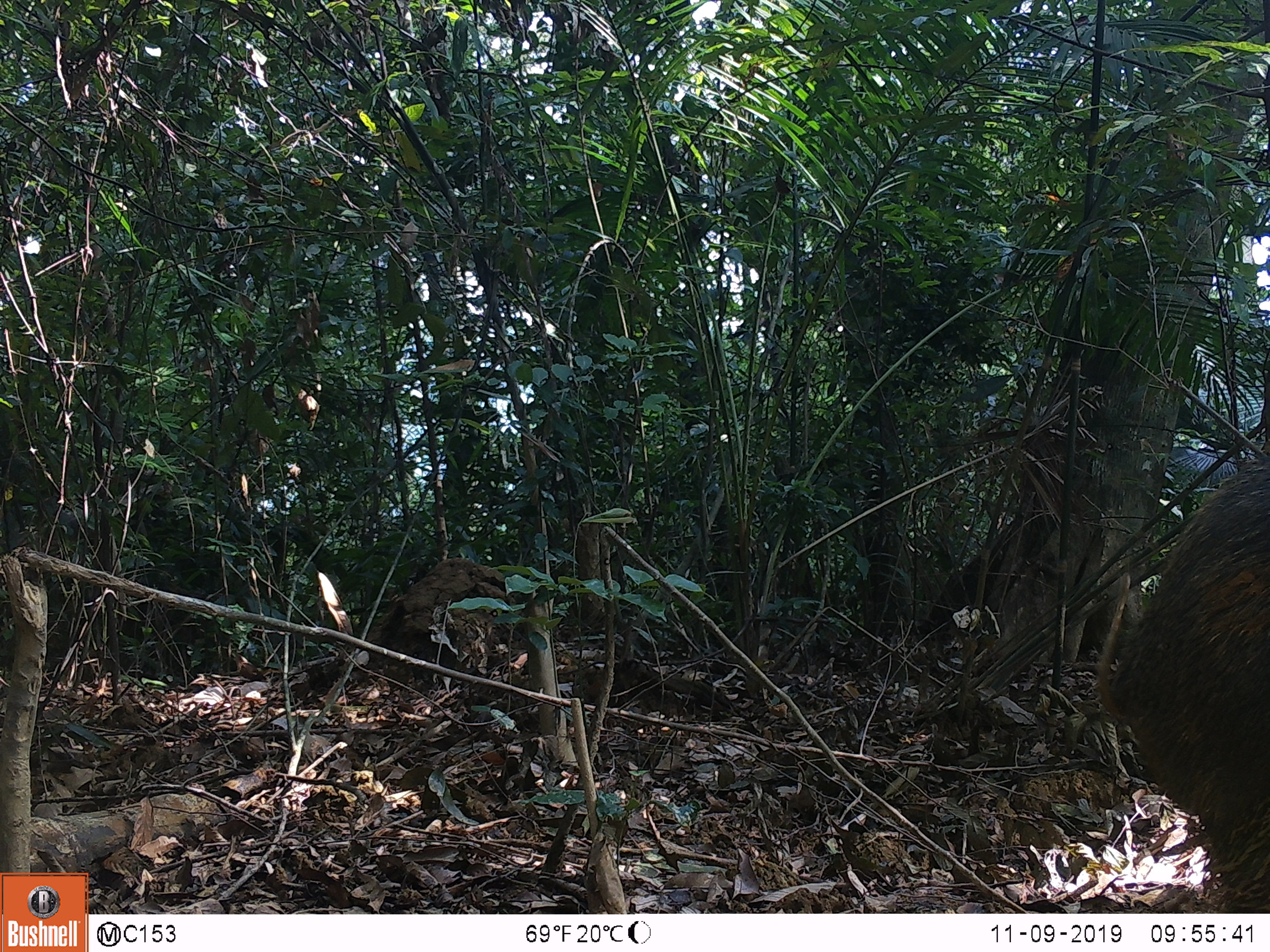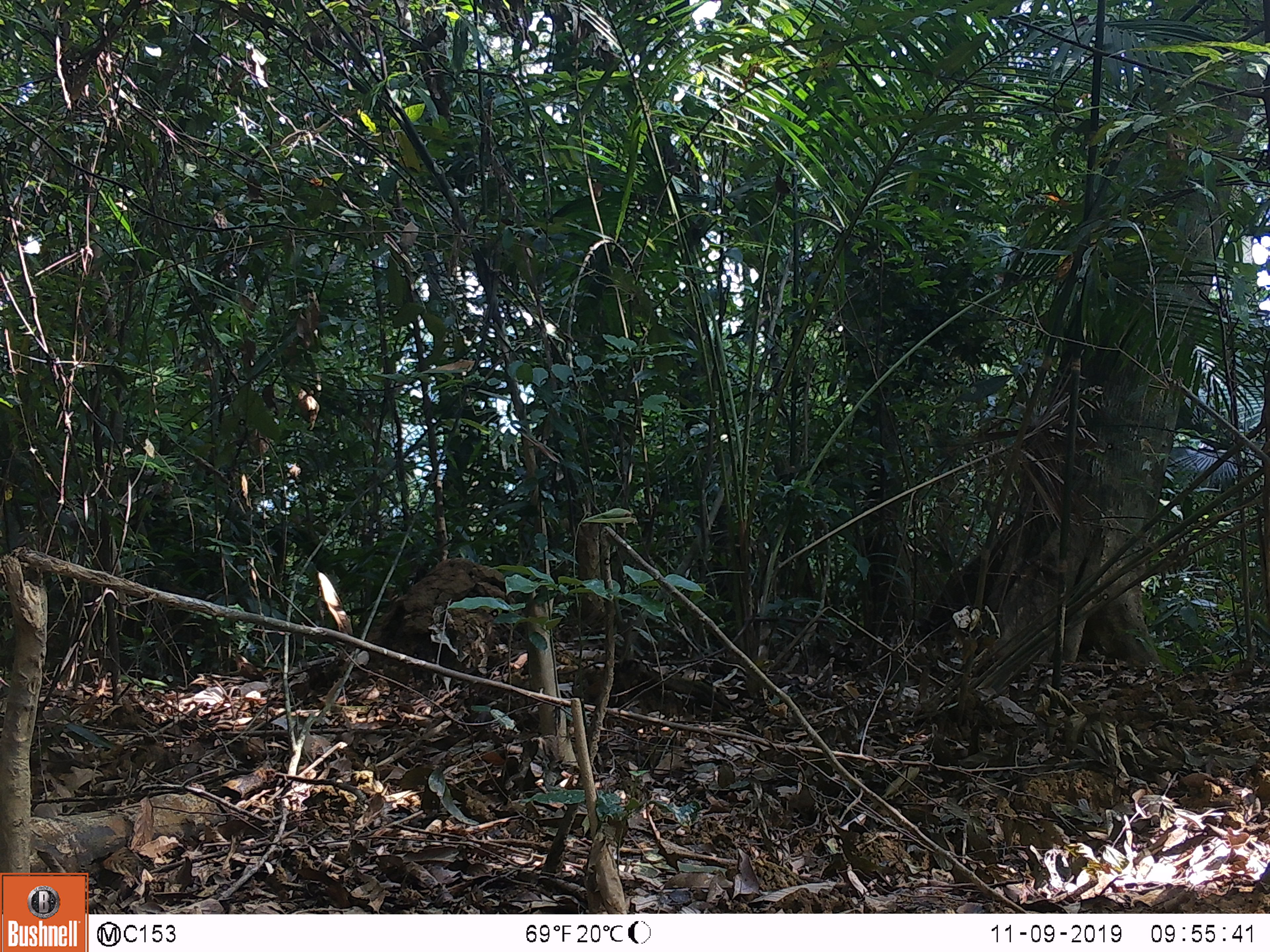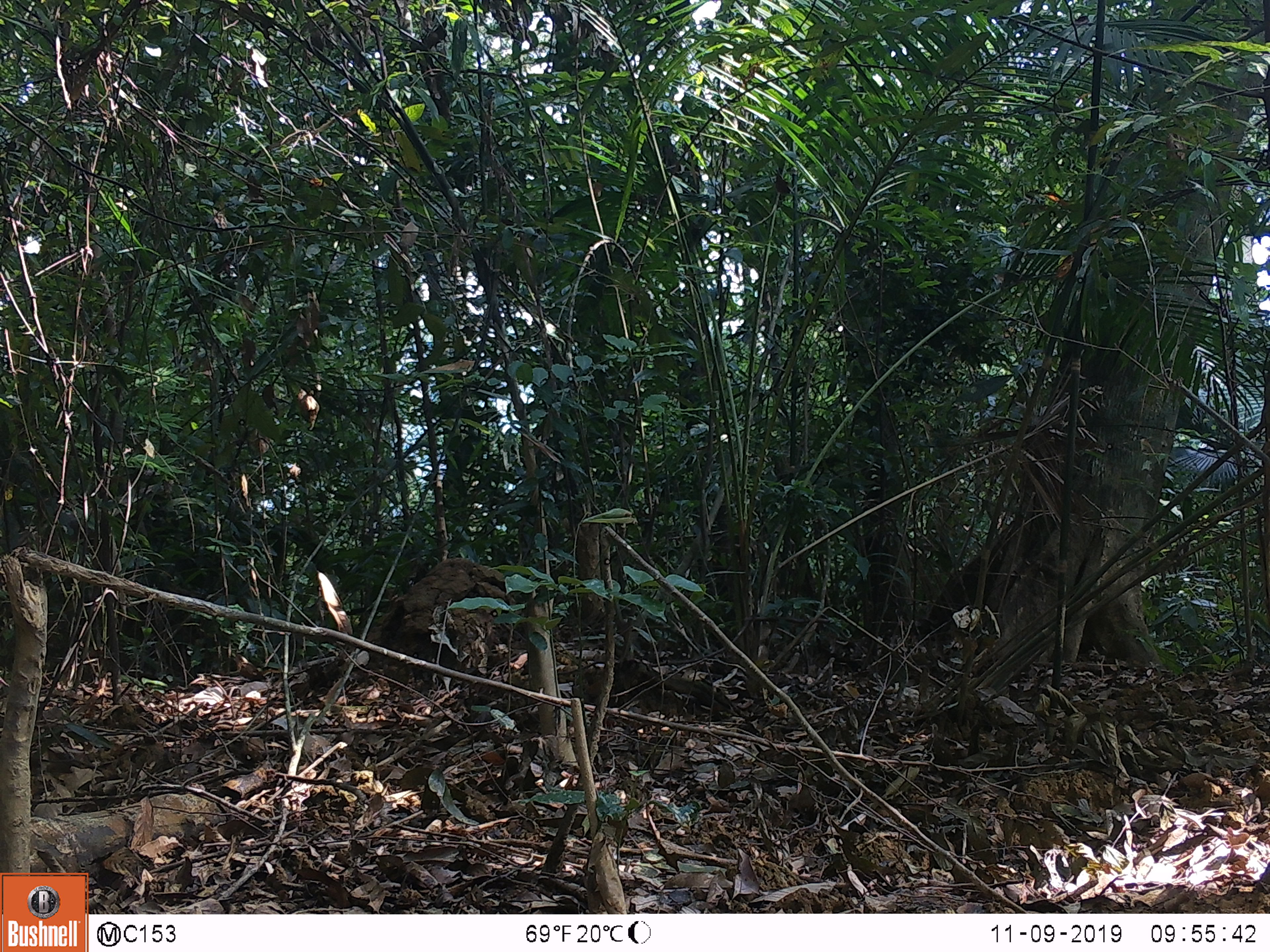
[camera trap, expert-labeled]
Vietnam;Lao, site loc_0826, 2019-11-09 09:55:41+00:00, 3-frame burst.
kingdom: Animalia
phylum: Chordata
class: Mammalia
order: Artiodactyla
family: Suidae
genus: Sus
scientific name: Sus scrofa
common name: eurasian wild pig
Eurasian wild pig (Sus scrofa). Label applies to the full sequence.